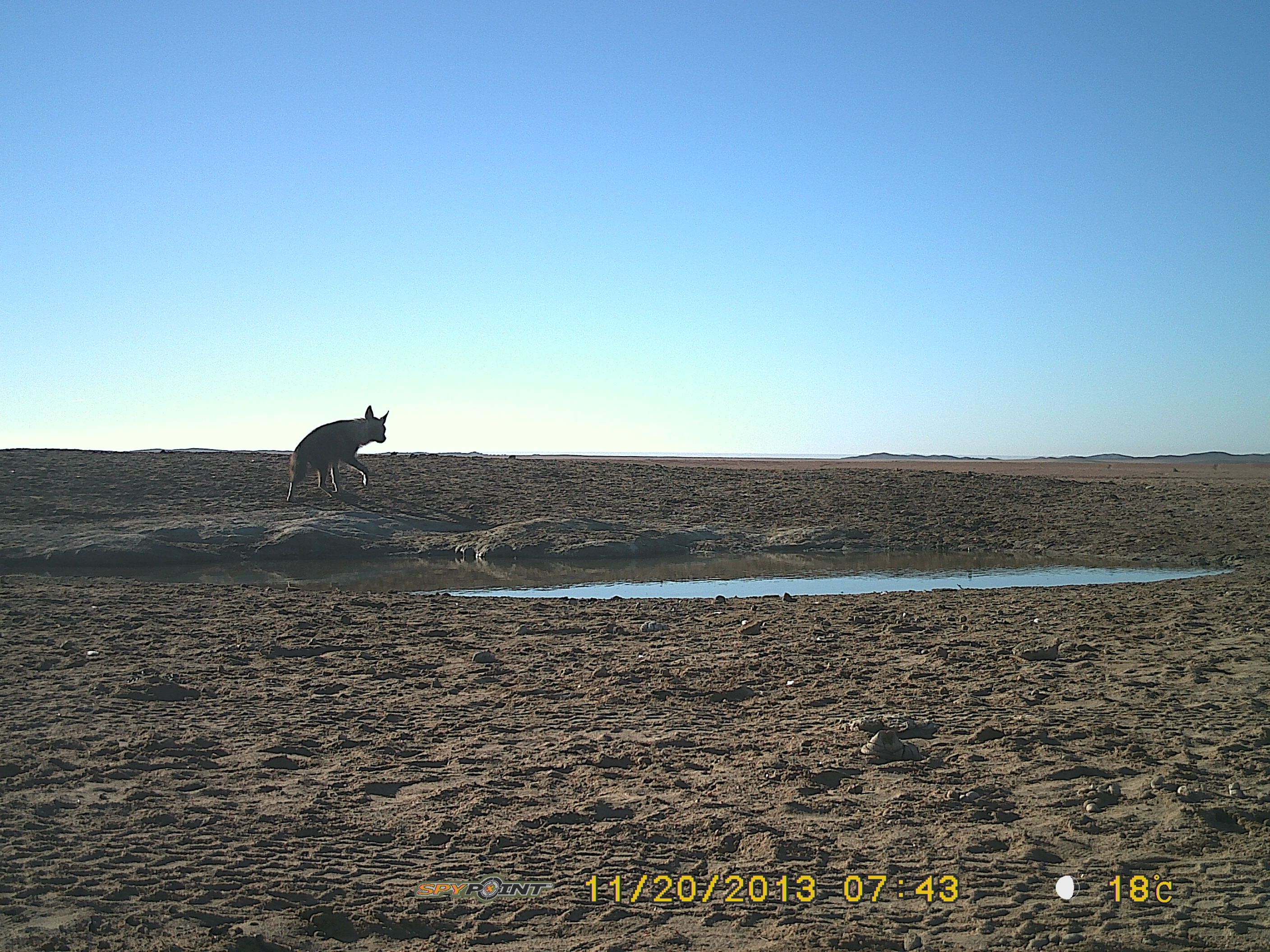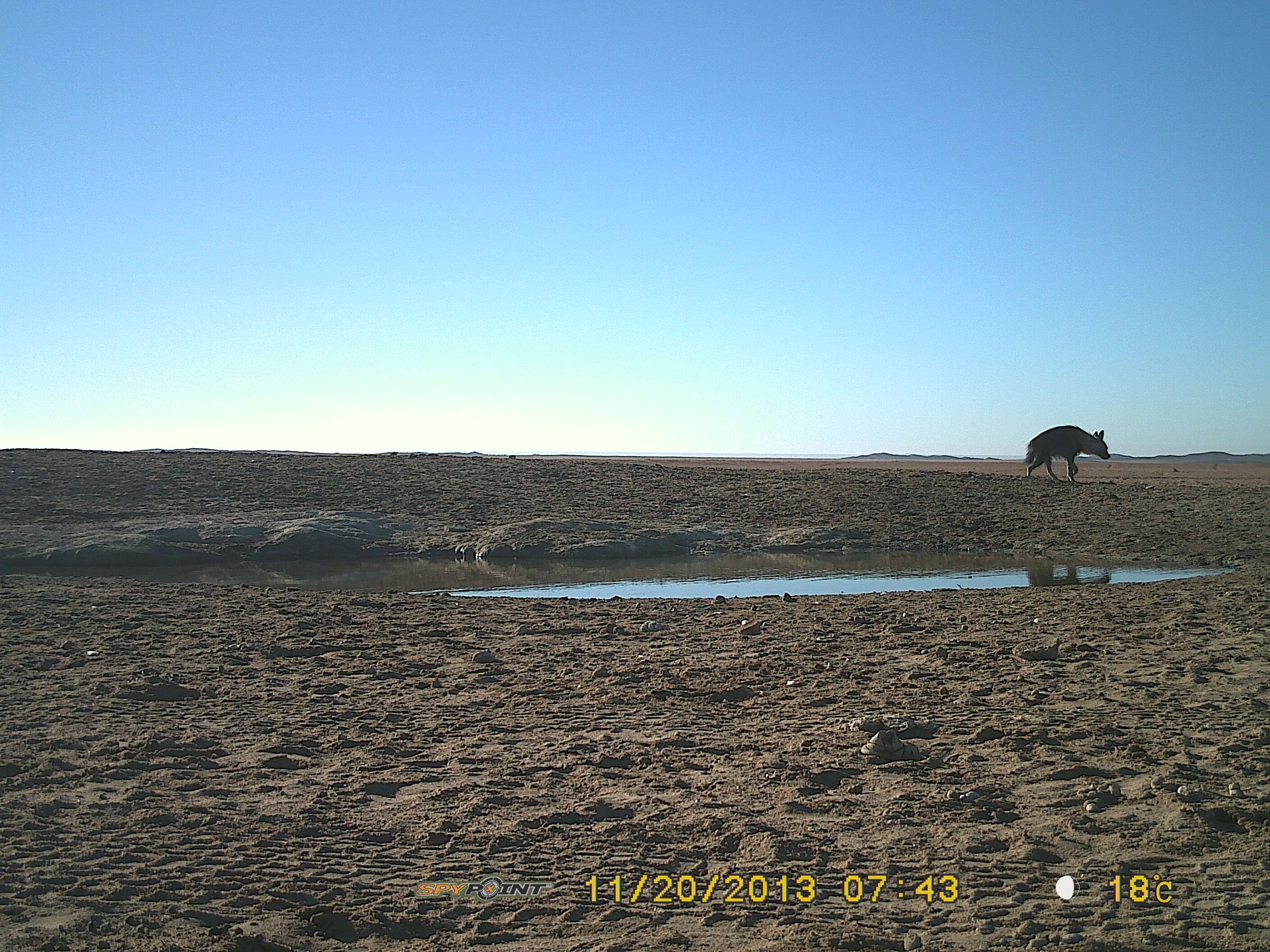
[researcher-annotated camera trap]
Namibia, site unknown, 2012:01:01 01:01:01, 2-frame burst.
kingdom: Animalia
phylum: Chordata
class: Mammalia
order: Carnivora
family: Hyaenidae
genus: Parahyaena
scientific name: Parahyaena brunnea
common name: brown hyena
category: hyaena brunnea